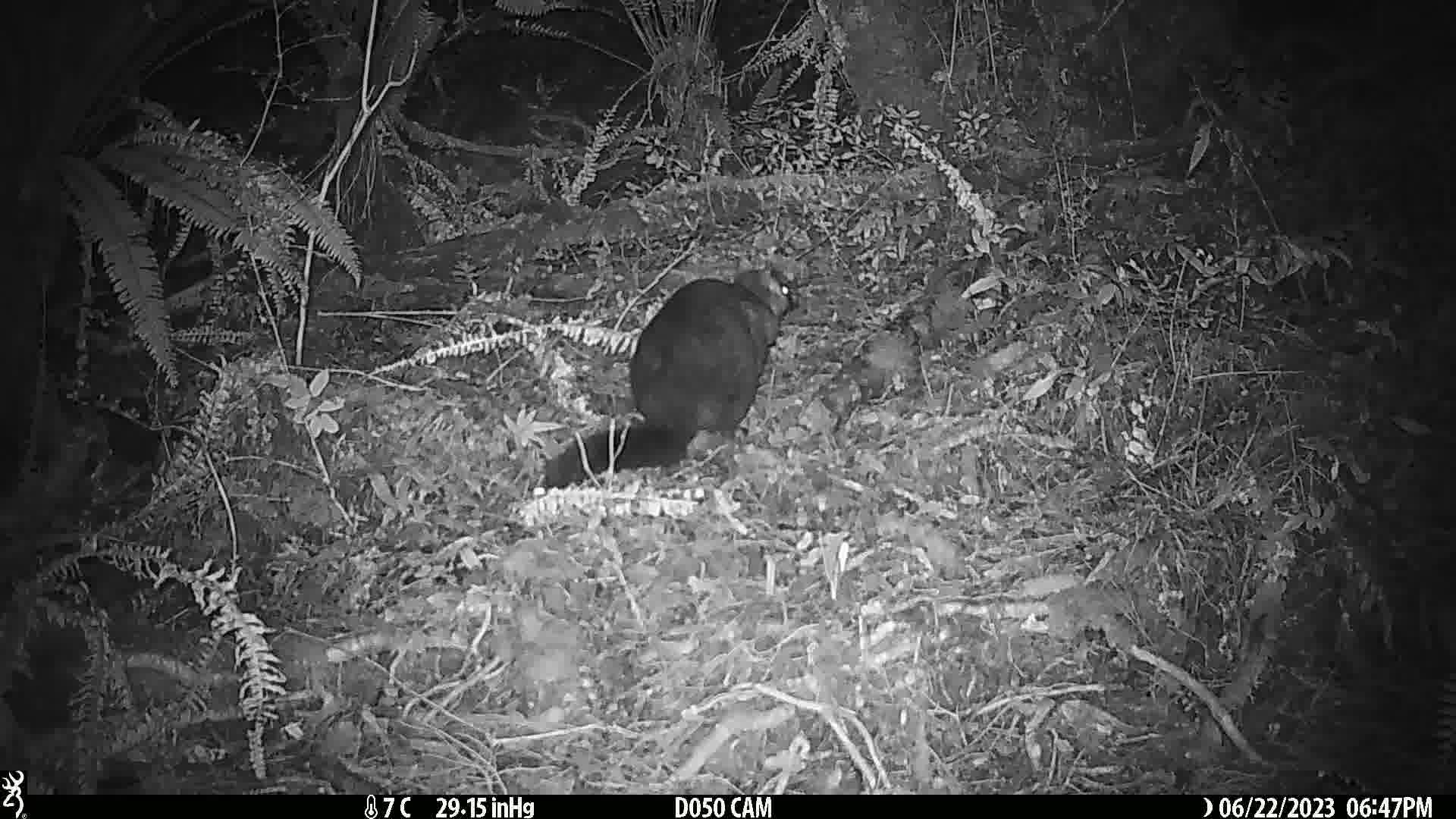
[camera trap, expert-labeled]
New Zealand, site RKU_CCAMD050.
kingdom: Animalia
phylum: Chordata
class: Mammalia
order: Diprotodontia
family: Phalangeridae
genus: Trichosurus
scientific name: Trichosurus vulpecula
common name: common brushtail possum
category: possum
Possum (common brushtail possum) (Trichosurus vulpecula).